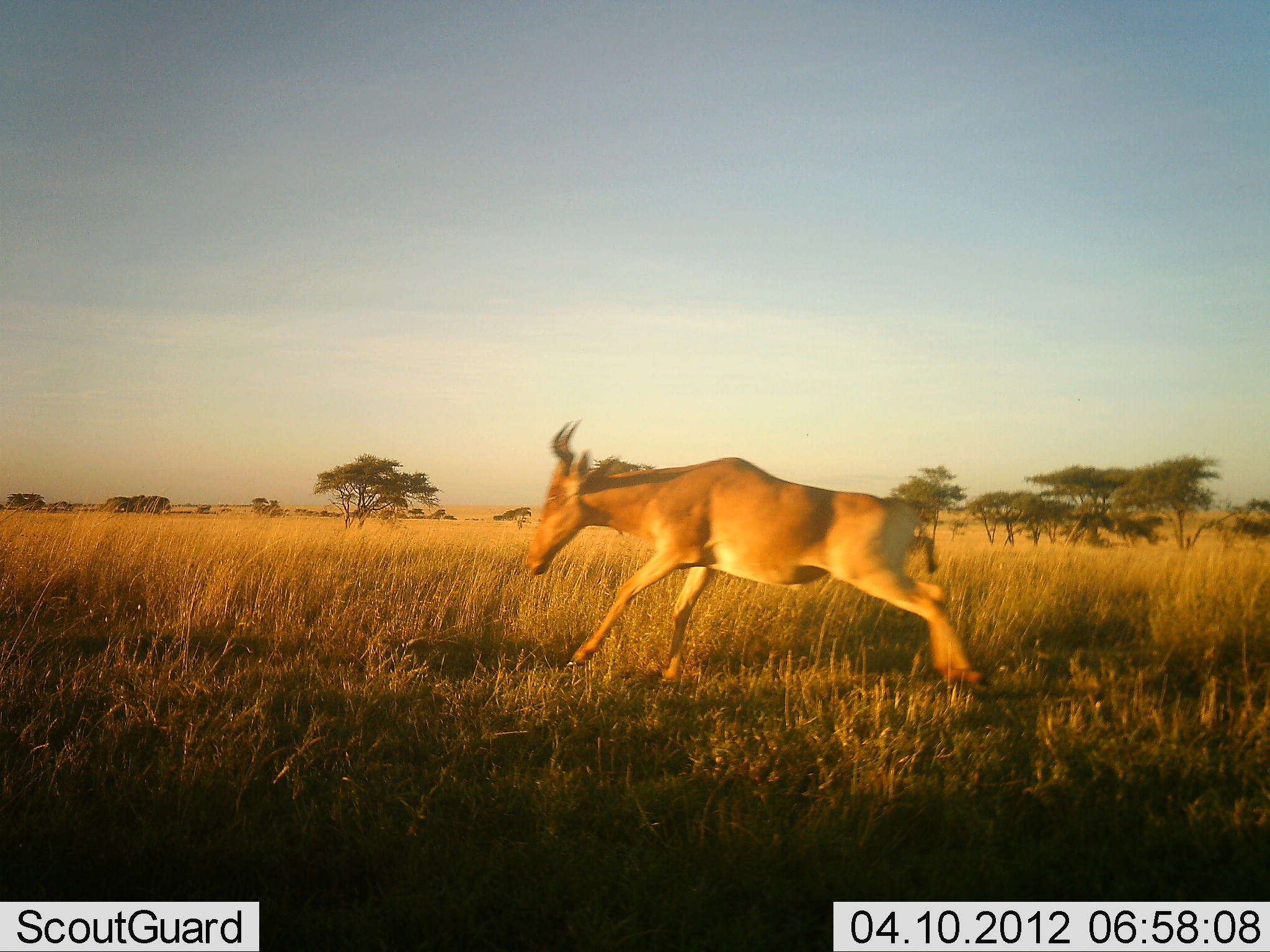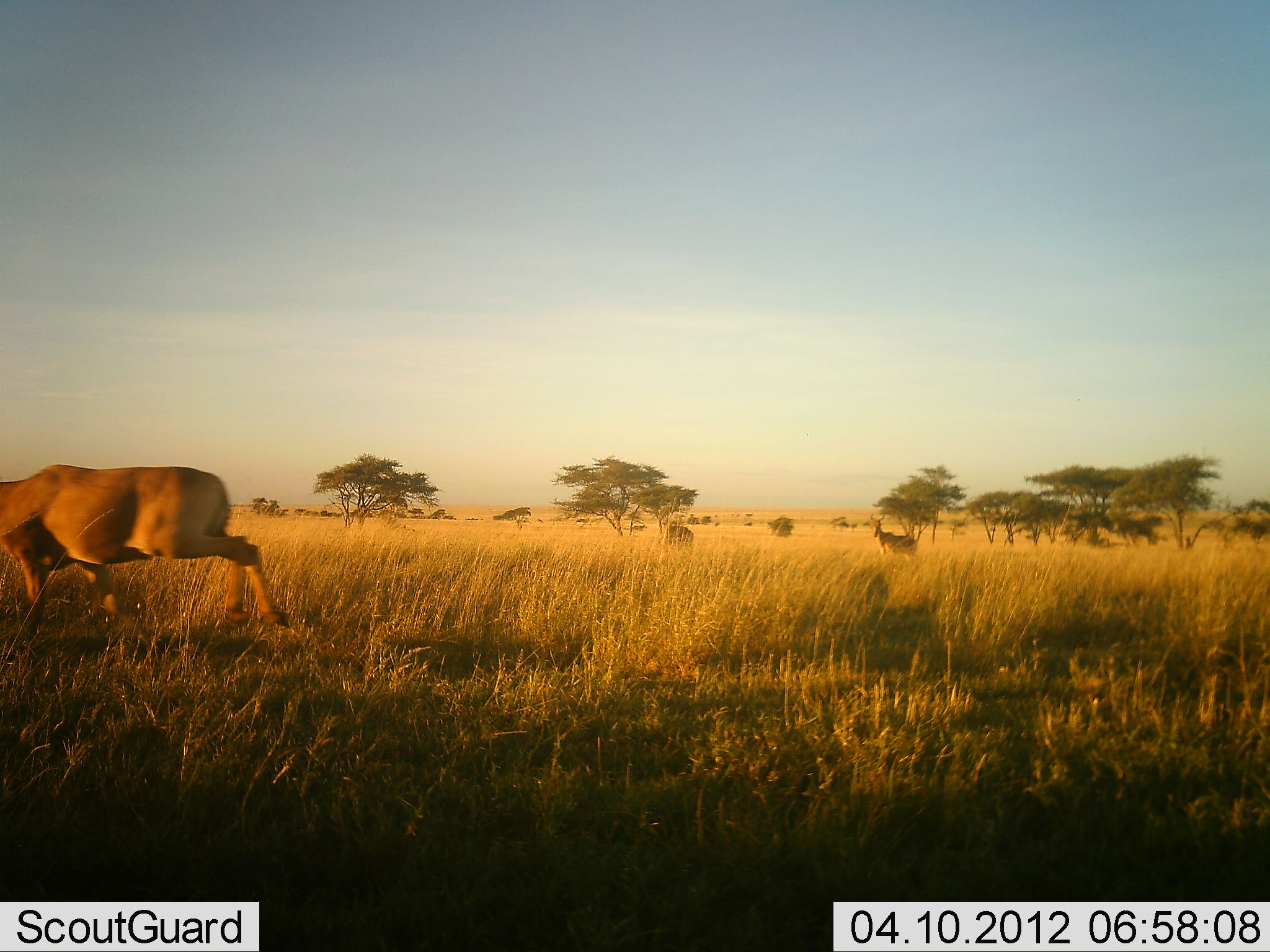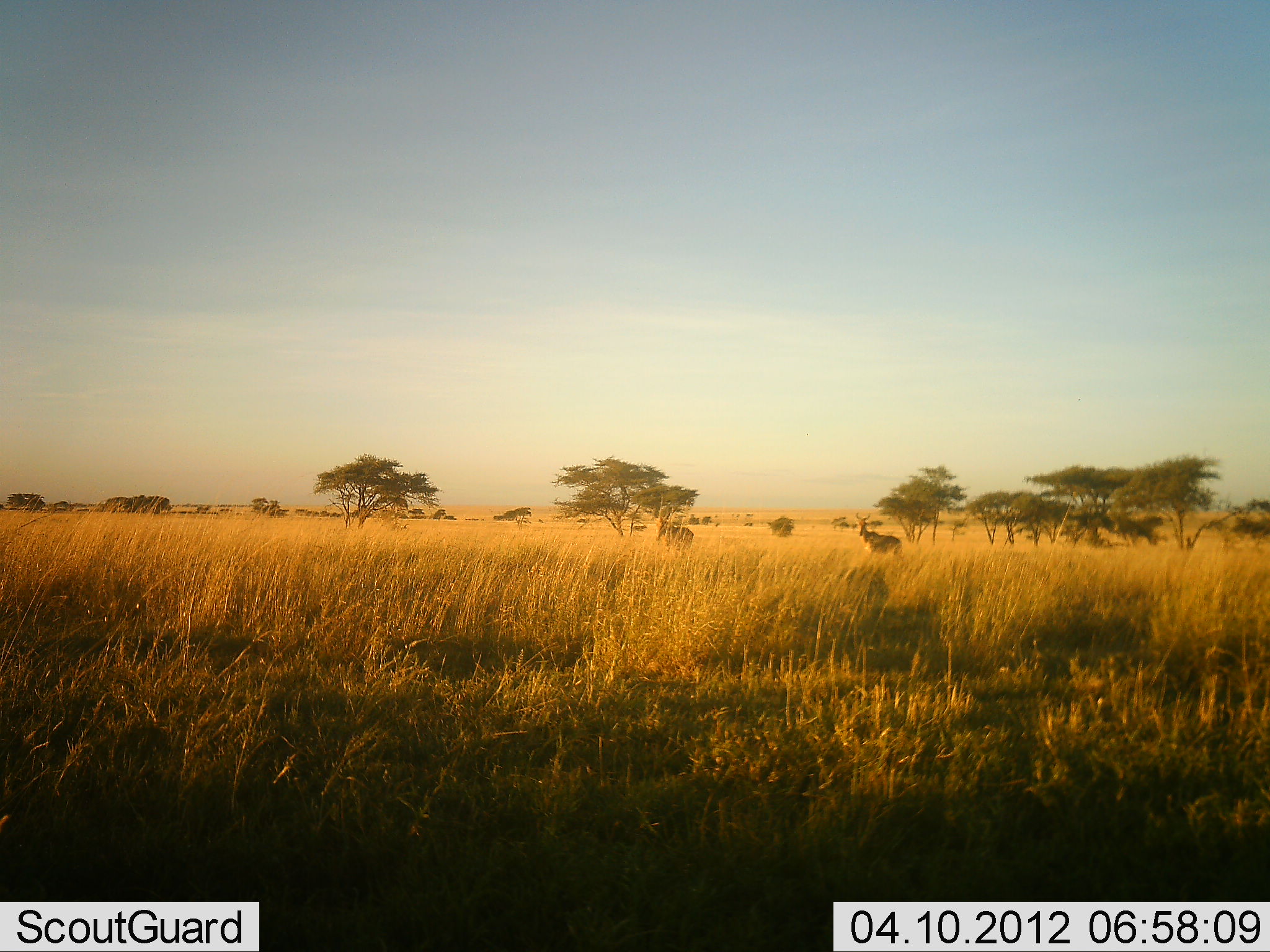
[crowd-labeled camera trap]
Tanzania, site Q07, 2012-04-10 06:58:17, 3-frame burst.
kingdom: Animalia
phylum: Chordata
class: Mammalia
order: Artiodactyla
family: Bovidae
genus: Alcelaphus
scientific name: Alcelaphus buselaphus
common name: hartebeest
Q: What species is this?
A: Hartebeest (Alcelaphus buselaphus).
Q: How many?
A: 3.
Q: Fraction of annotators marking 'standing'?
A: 37%.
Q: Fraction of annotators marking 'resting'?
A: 0%.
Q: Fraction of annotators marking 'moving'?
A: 100%.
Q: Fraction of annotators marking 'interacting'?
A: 0%.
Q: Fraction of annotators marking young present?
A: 0%.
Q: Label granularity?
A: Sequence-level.